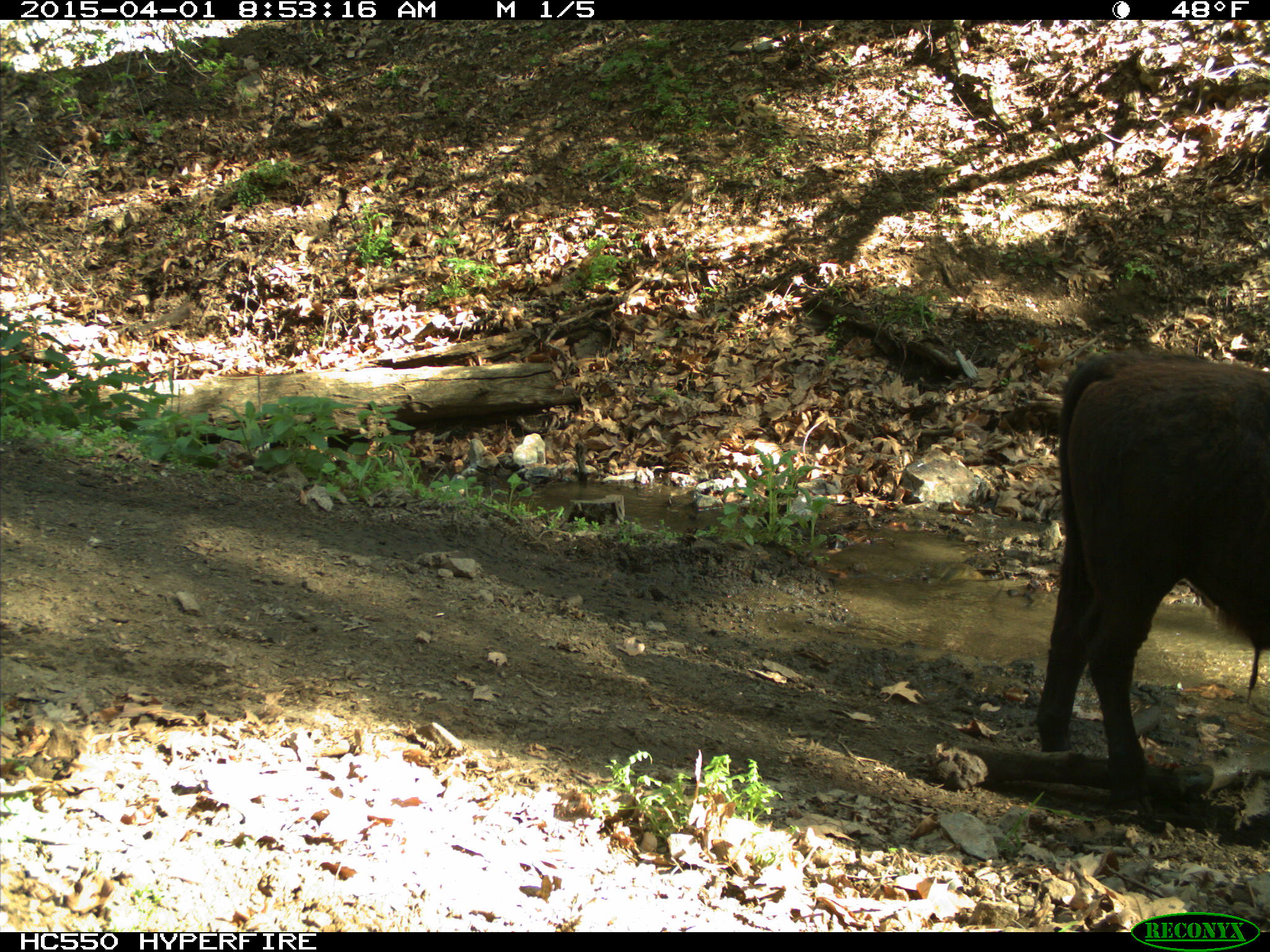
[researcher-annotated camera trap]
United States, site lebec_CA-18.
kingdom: Animalia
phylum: Chordata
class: Mammalia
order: Artiodactyla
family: Bovidae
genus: Bos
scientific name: Bos taurus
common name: domestic cow